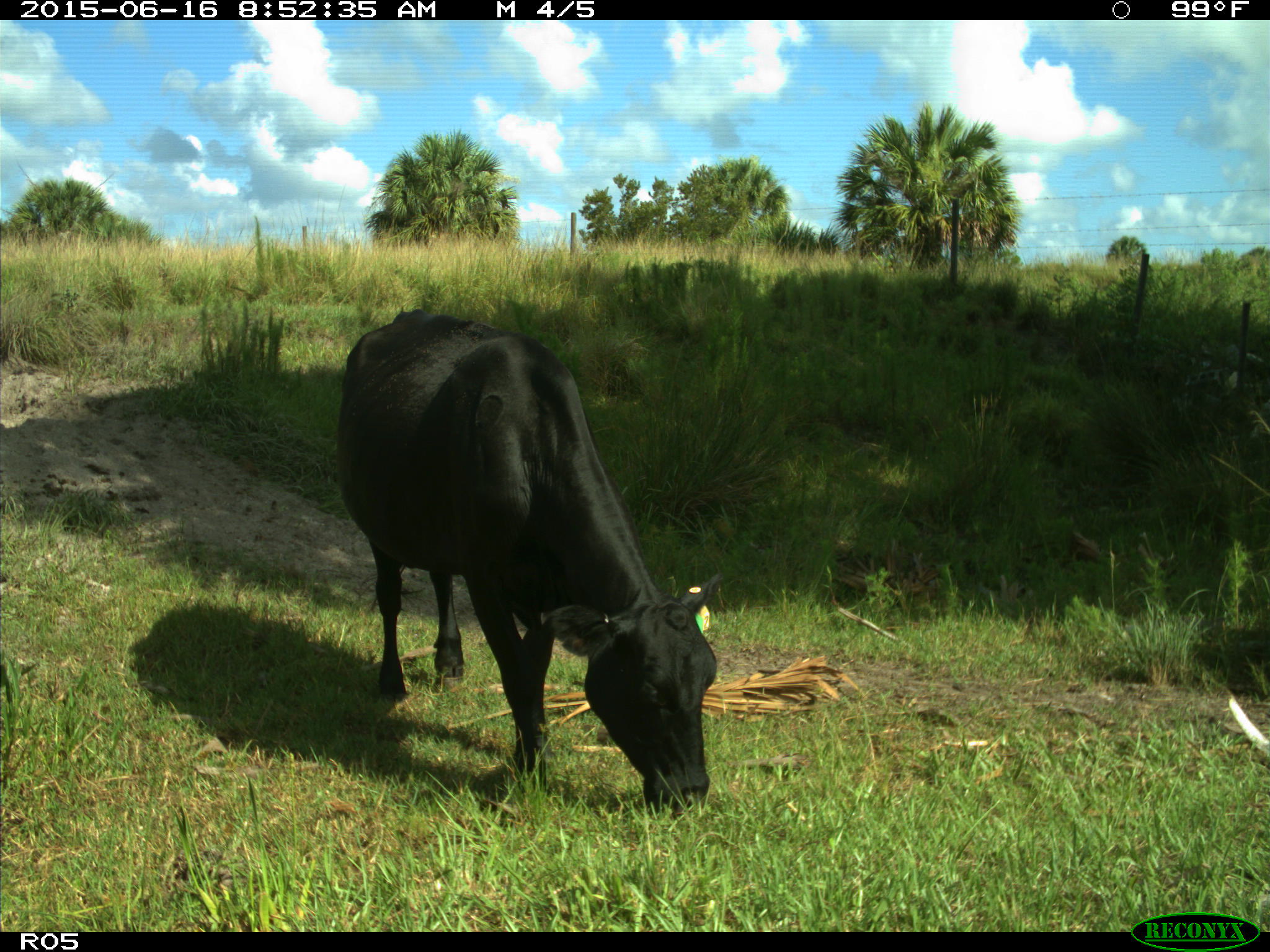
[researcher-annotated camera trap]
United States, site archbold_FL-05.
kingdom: Animalia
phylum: Chordata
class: Mammalia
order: Artiodactyla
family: Bovidae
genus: Bos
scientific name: Bos taurus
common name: domestic cow